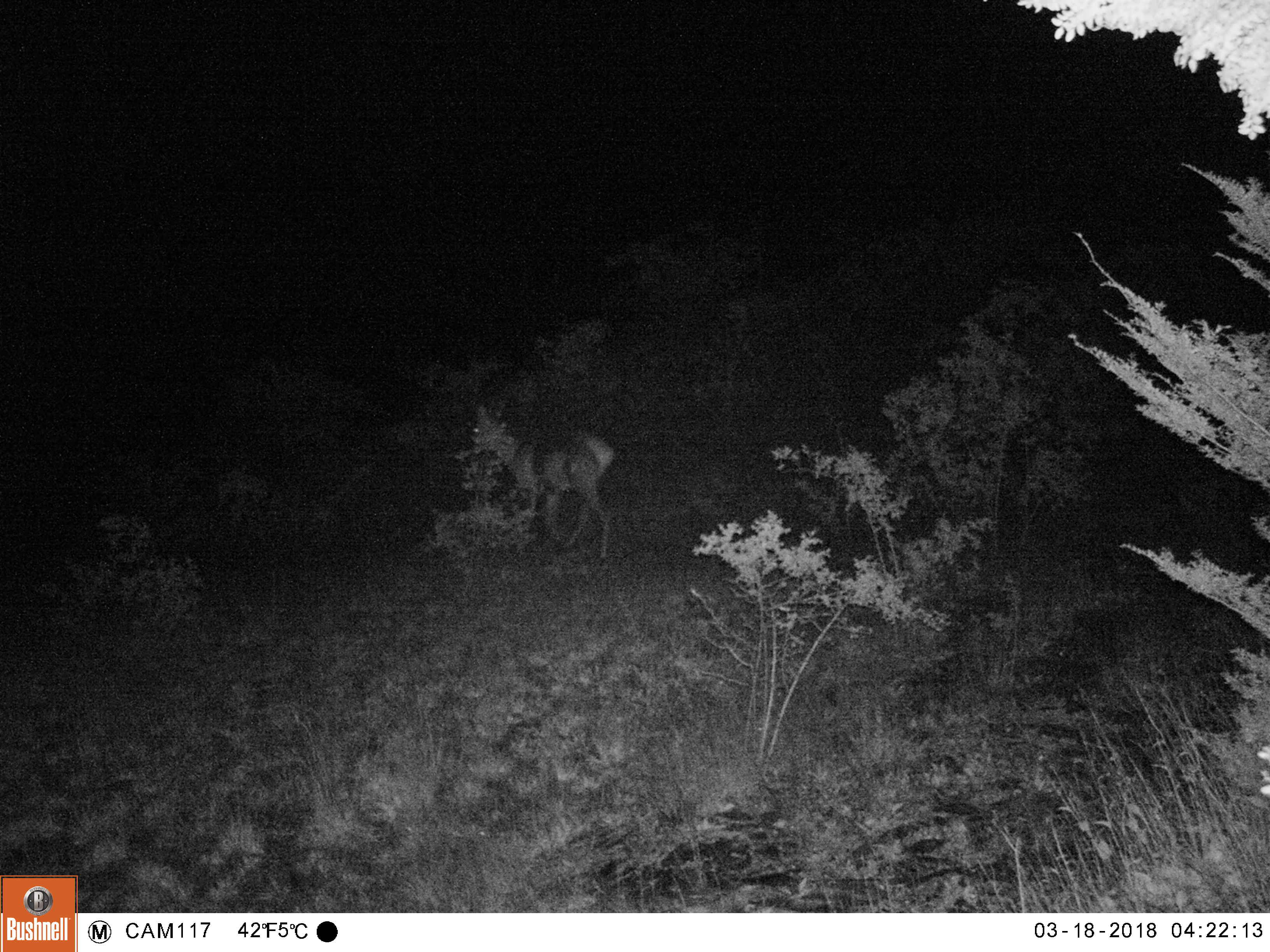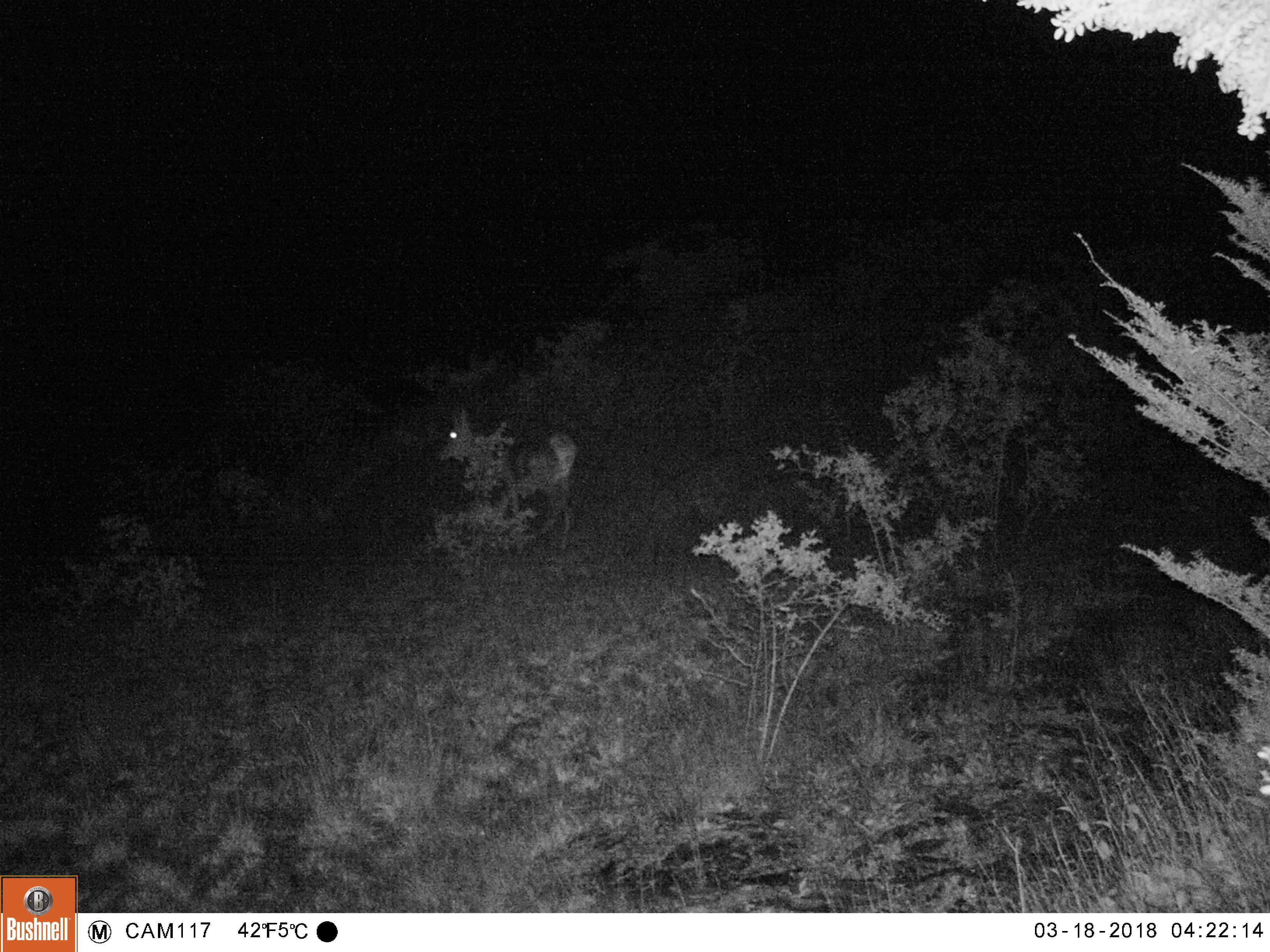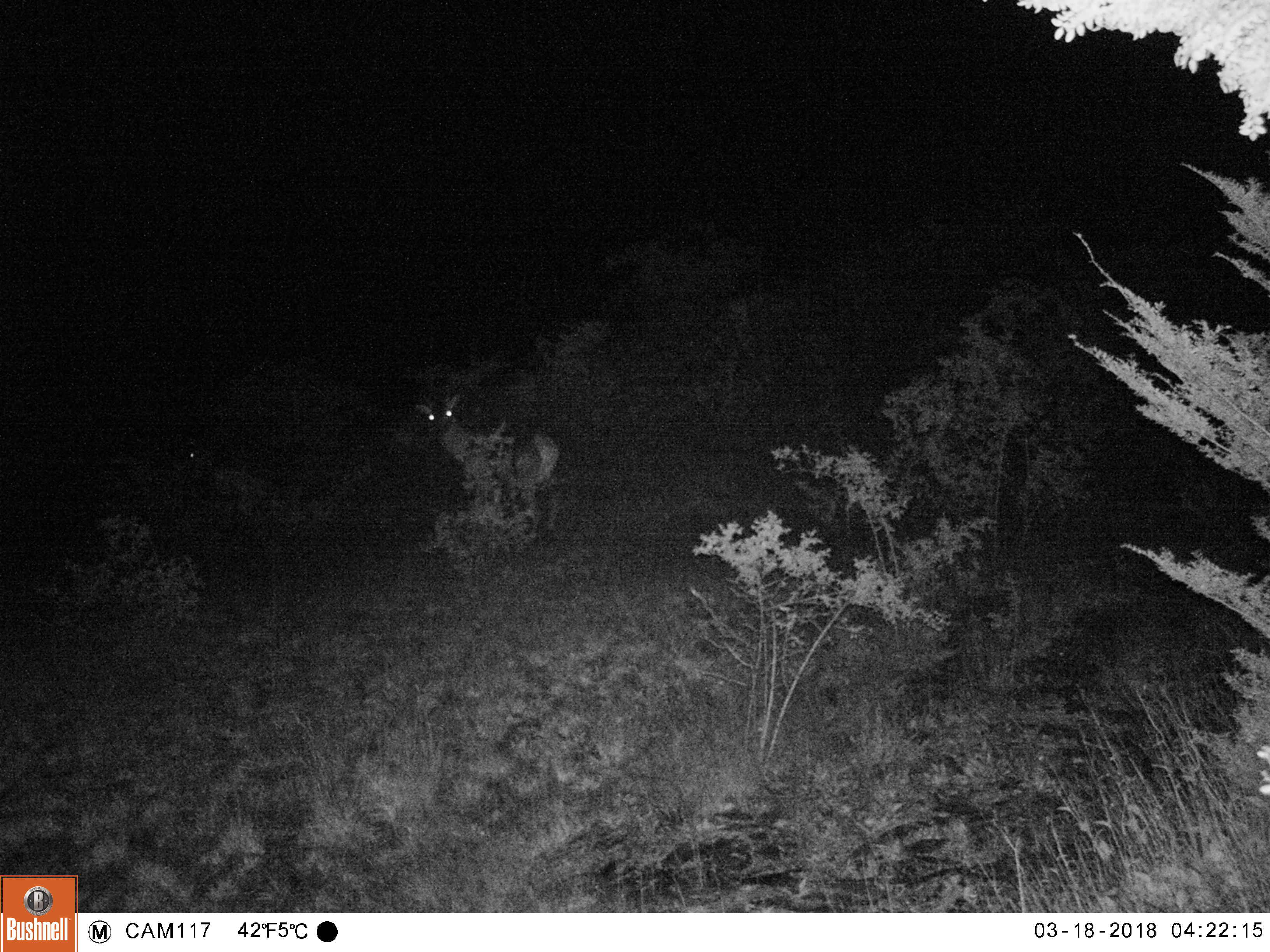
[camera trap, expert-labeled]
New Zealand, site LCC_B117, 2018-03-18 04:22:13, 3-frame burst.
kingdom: Animalia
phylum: Chordata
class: Mammalia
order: Artiodactyla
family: Cervidae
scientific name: Cervidae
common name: deer